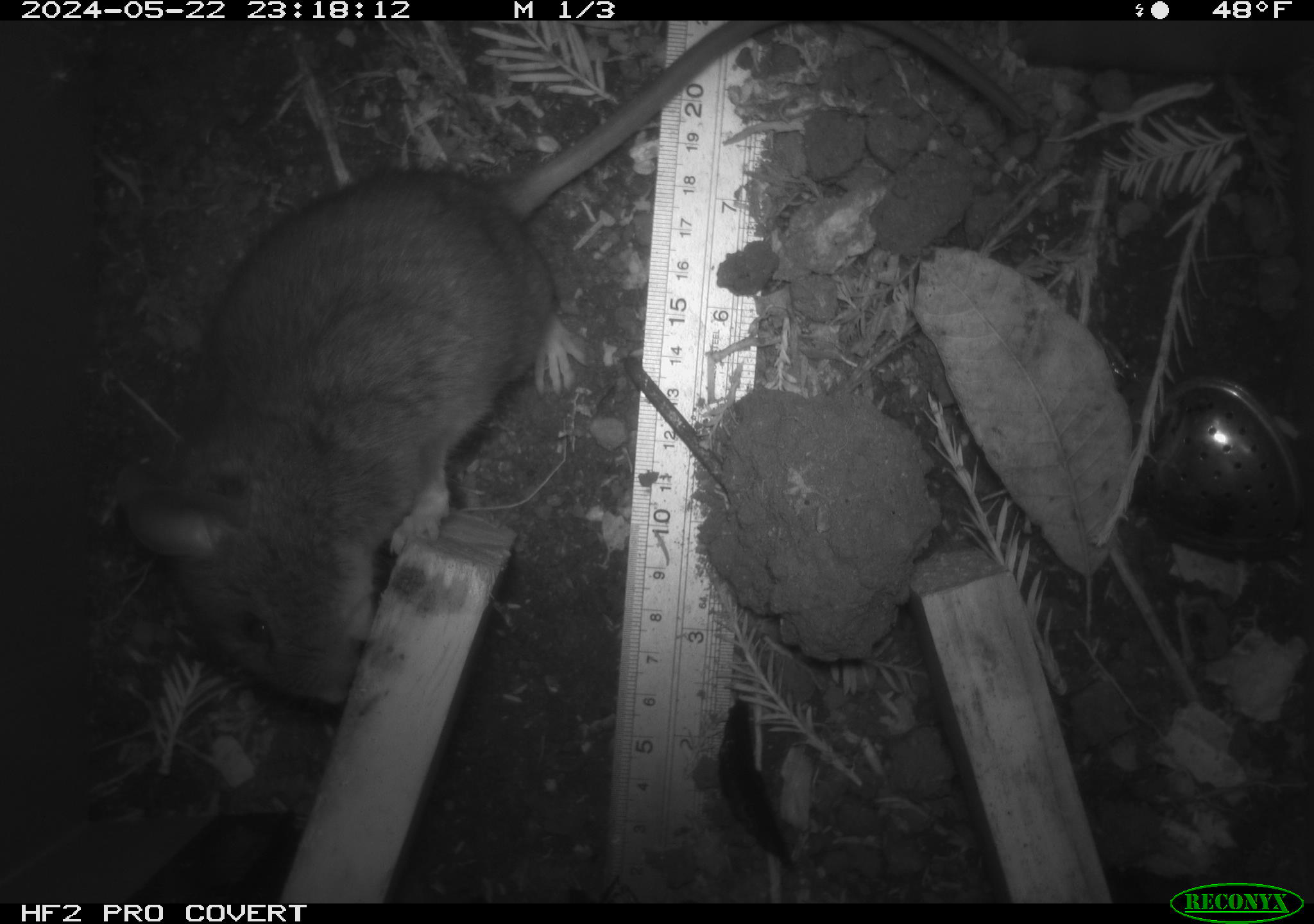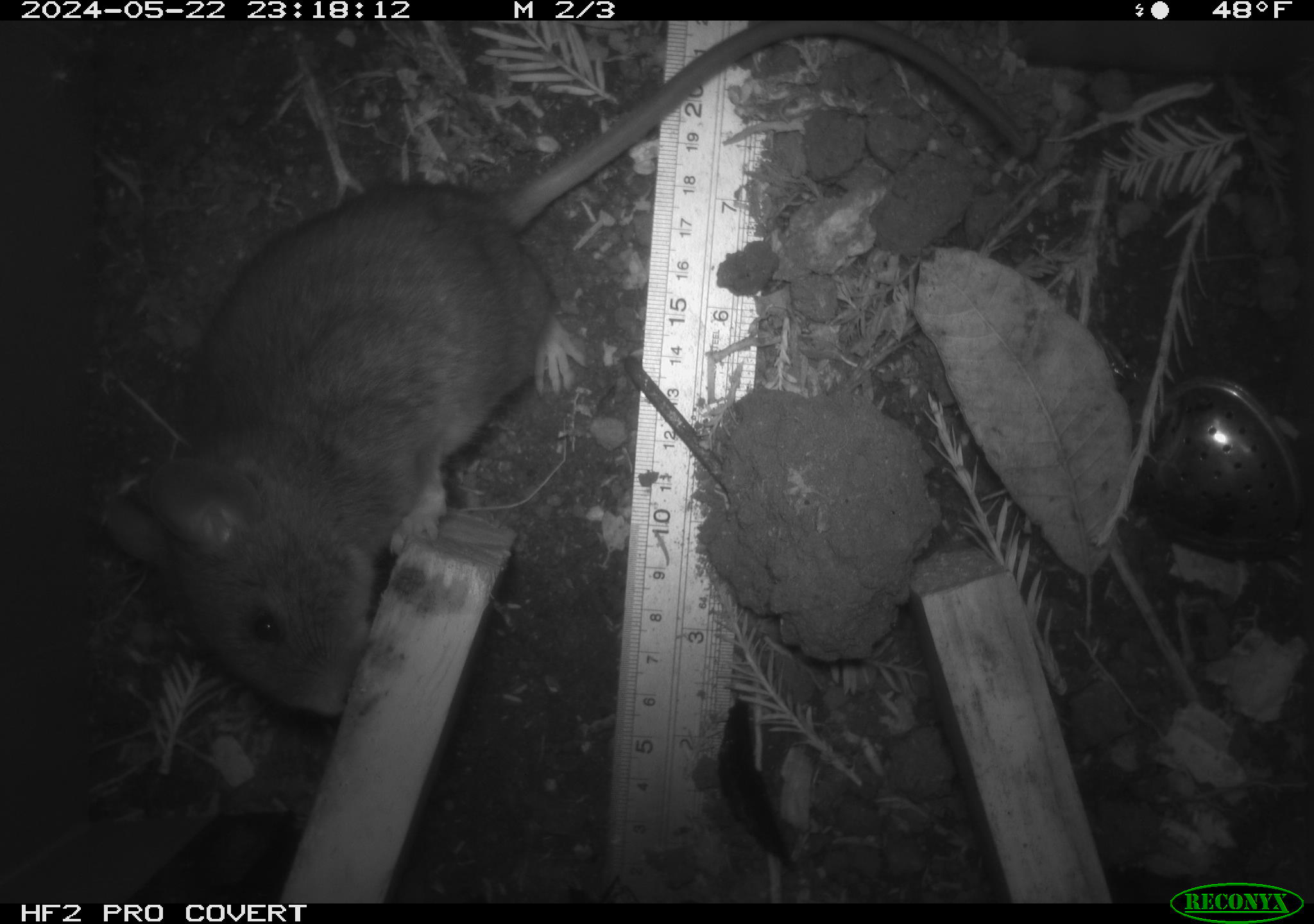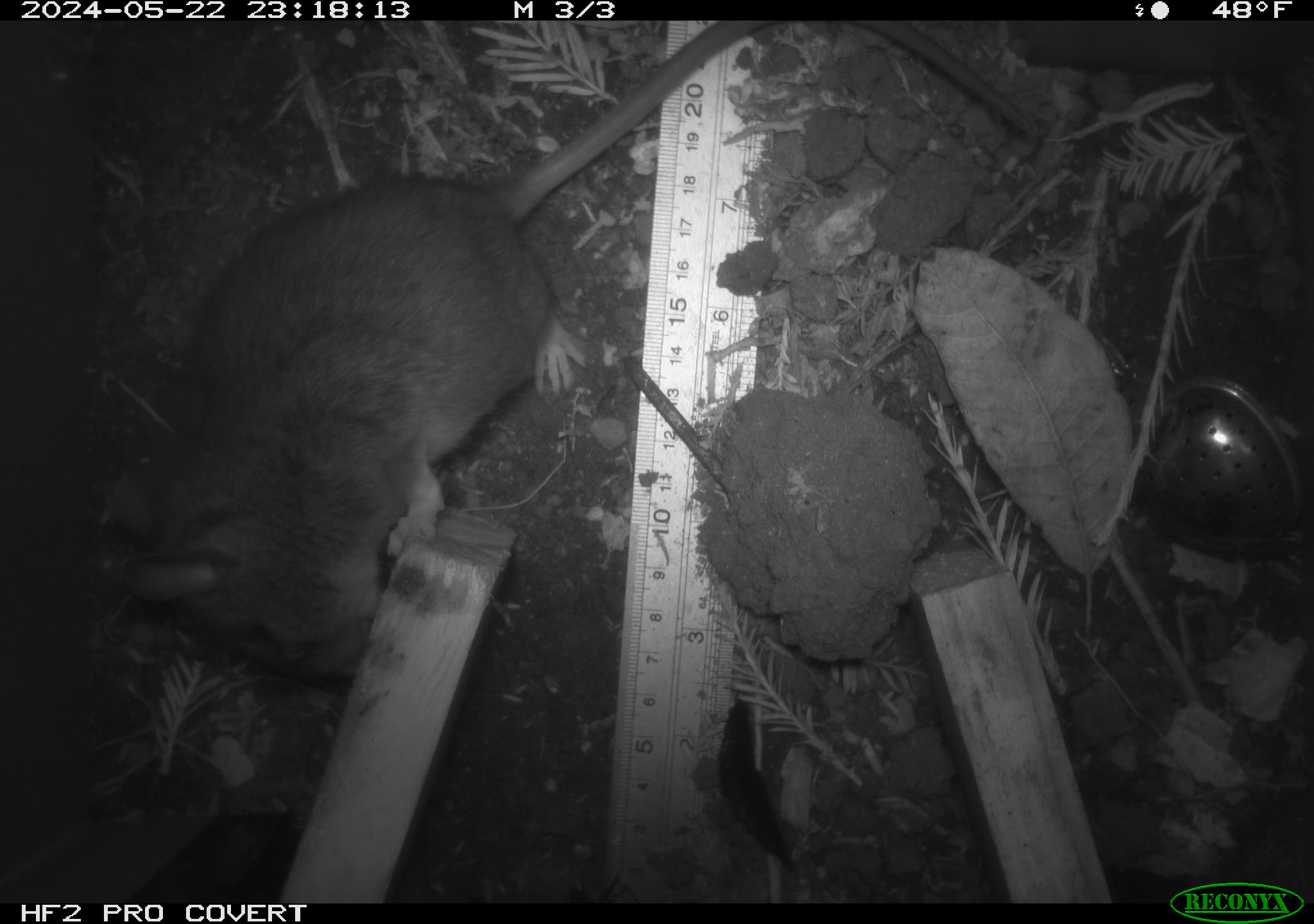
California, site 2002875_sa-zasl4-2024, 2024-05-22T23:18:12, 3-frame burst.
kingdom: Animalia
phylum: Chordata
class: Mammalia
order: Rodentia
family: Cricetidae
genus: Neotoma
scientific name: Neotoma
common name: pack rat or woodrat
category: neotoma species